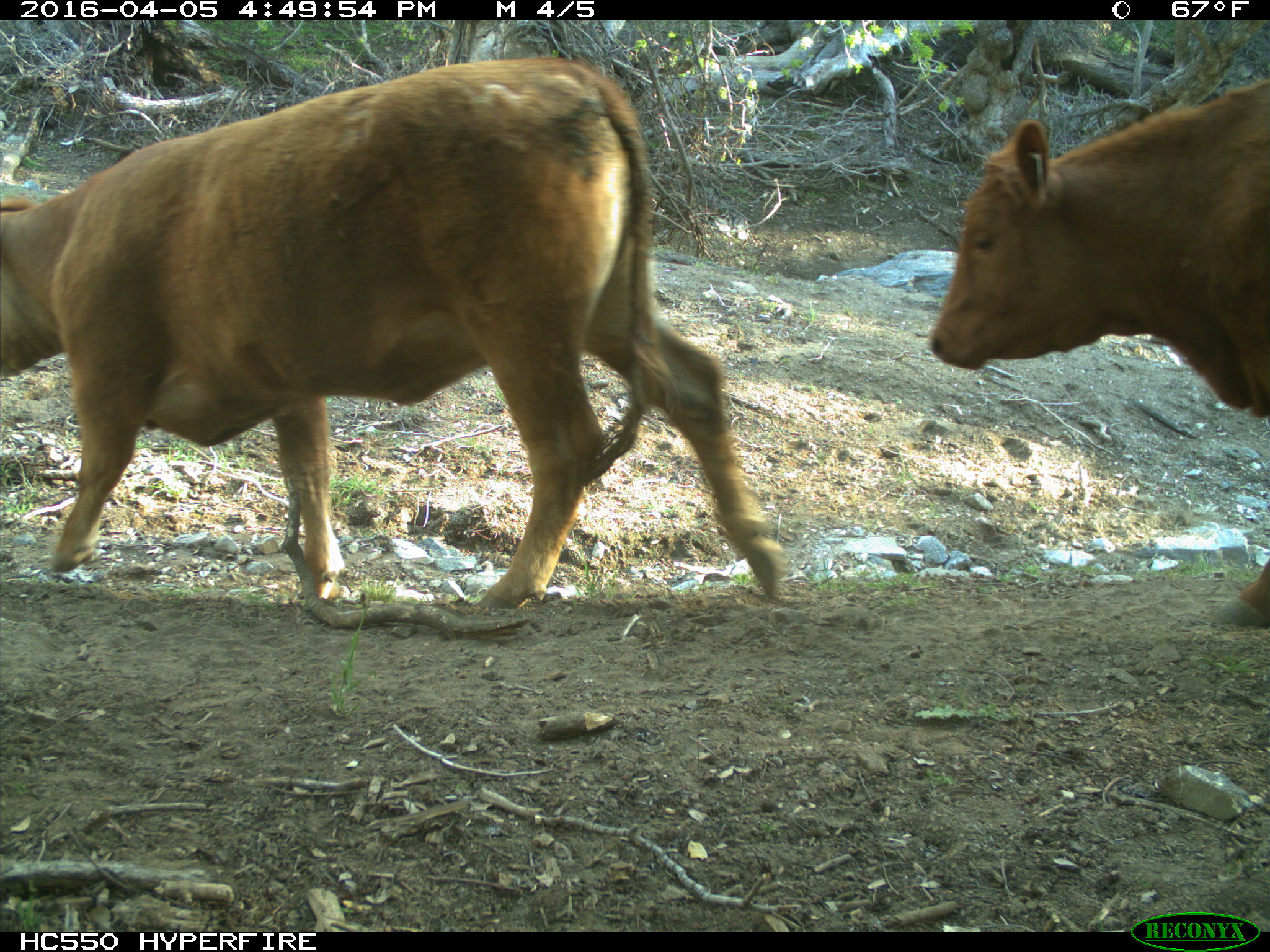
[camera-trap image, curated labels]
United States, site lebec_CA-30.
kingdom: Animalia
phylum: Chordata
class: Mammalia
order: Artiodactyla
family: Bovidae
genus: Bos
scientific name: Bos taurus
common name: domestic cow